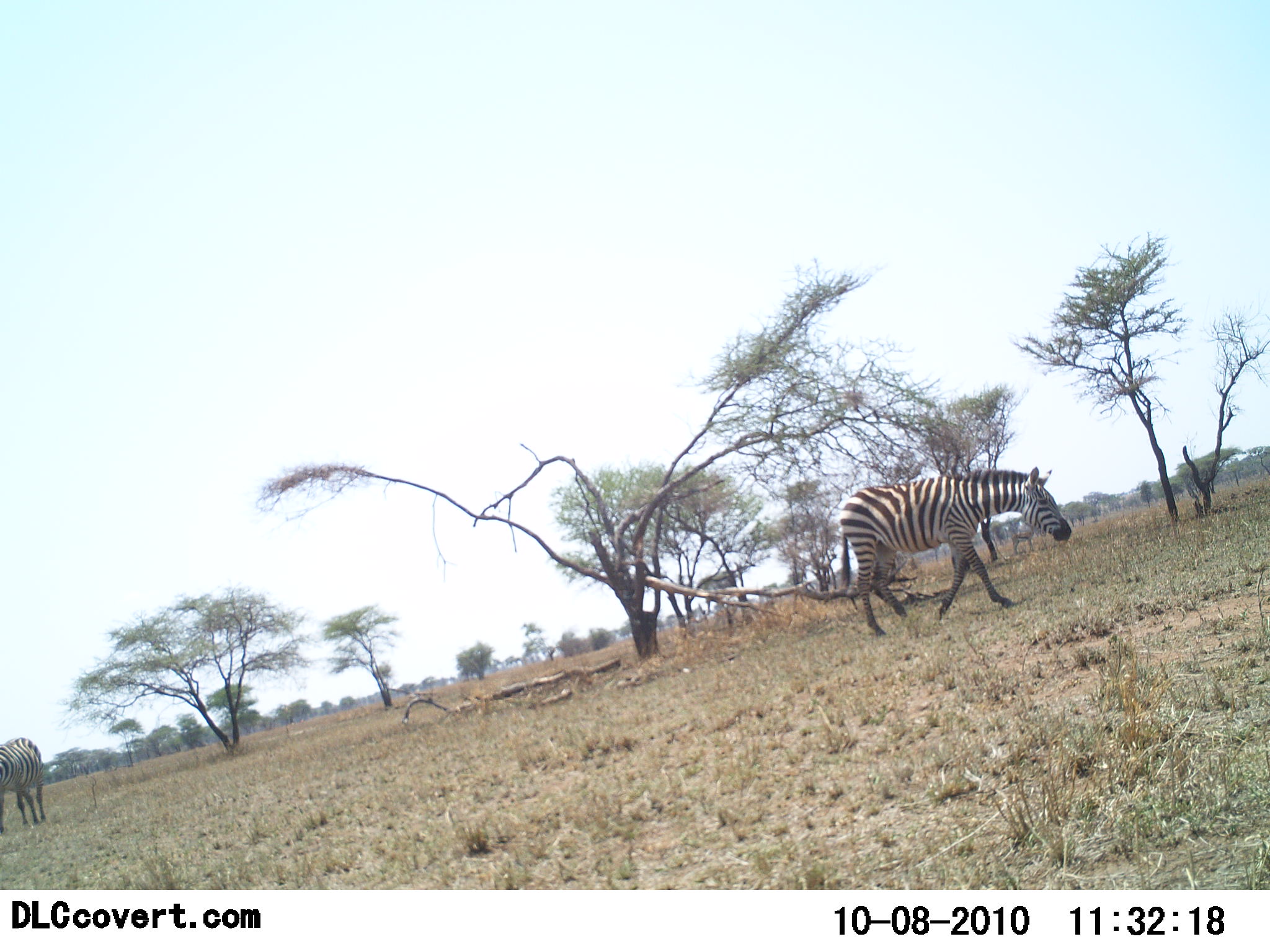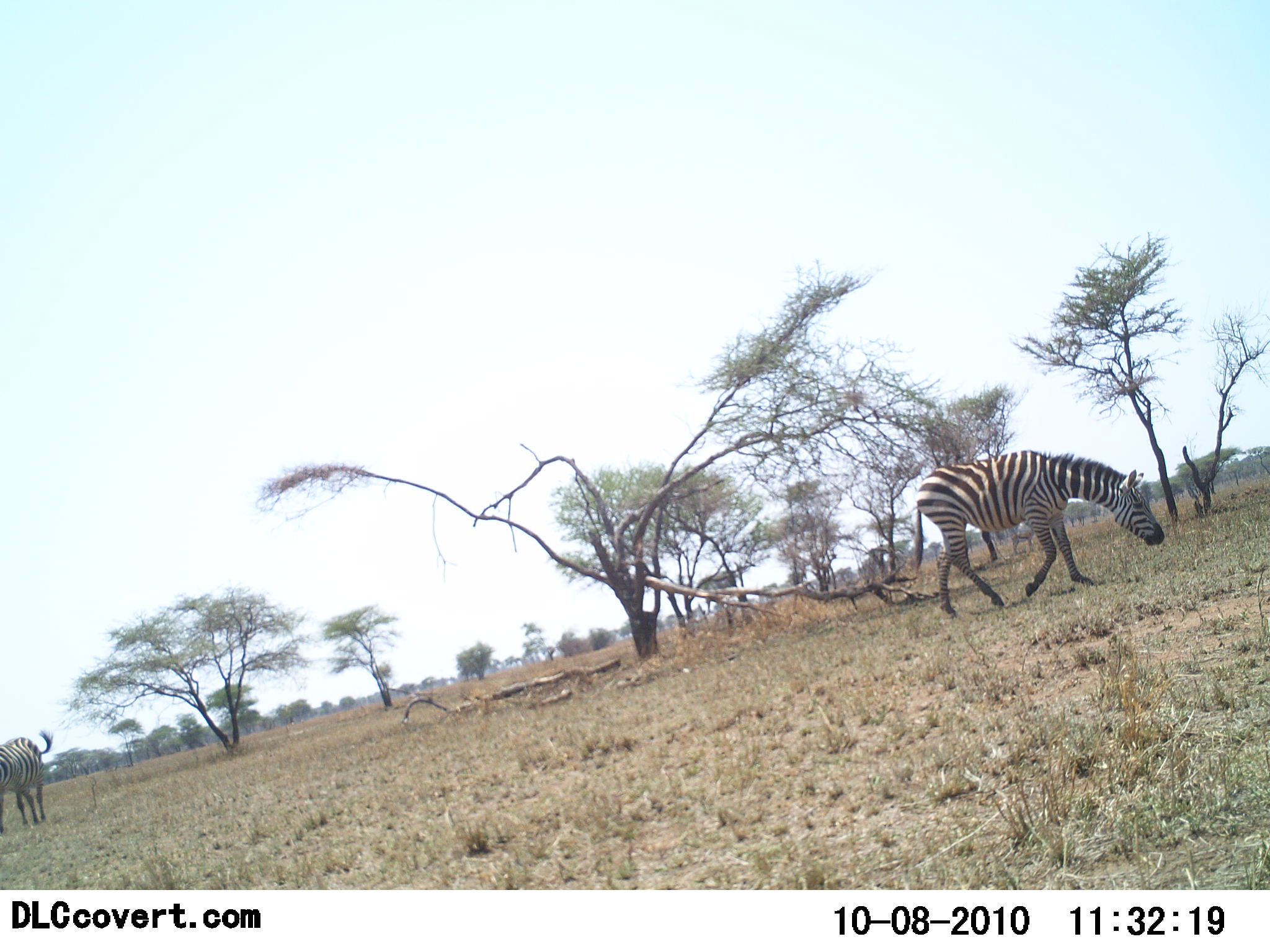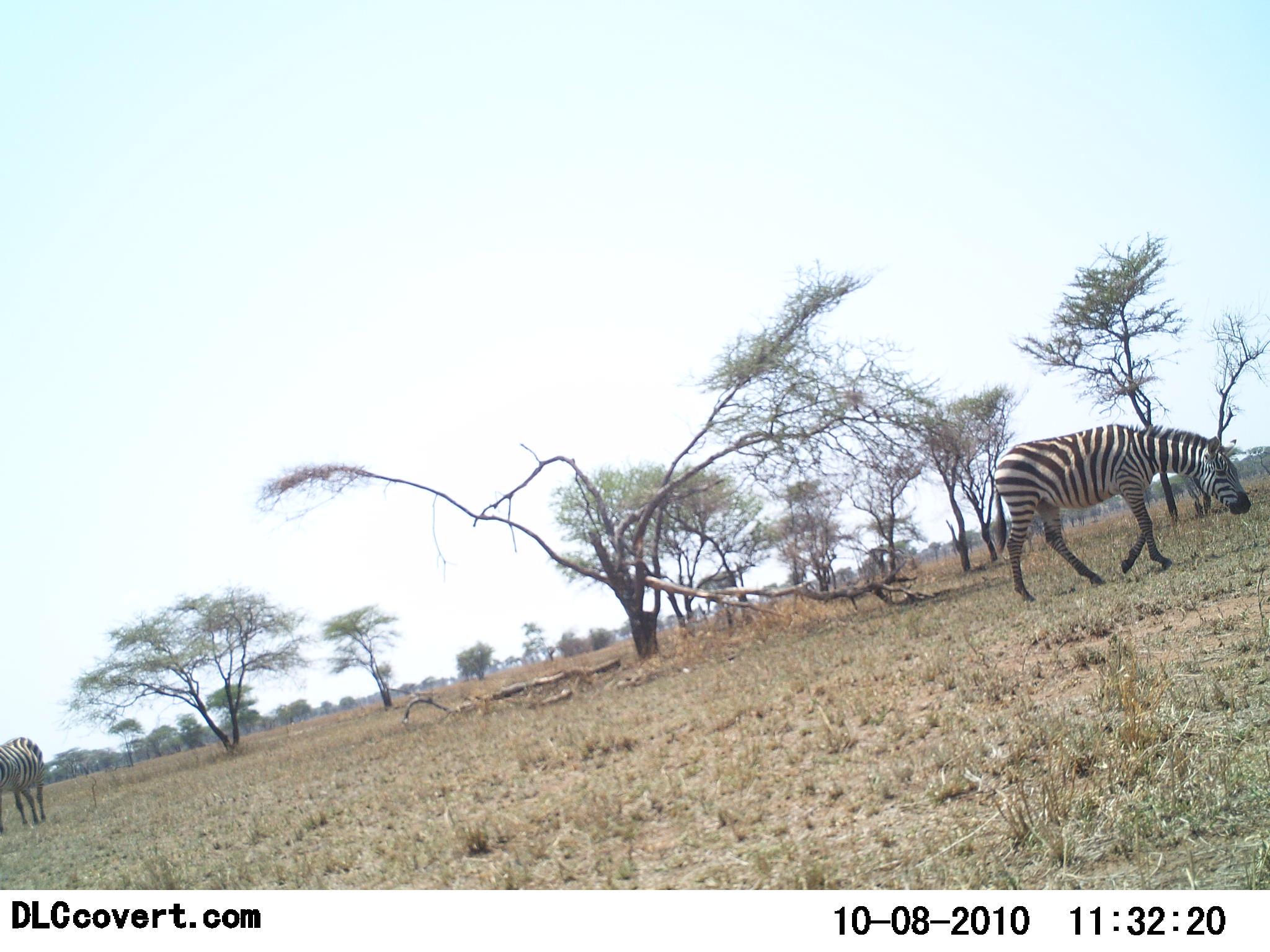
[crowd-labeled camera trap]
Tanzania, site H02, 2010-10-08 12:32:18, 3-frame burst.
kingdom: Animalia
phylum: Chordata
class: Mammalia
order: Perissodactyla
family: Equidae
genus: Equus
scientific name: Equus quagga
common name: plains zebra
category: zebra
Zebra (plains zebra) (Equus quagga), count 2. Behavior (volunteer vote fractions): standing 61%, resting 0%, moving 67%, interacting 0%. Young present (vote fraction): 0%. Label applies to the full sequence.